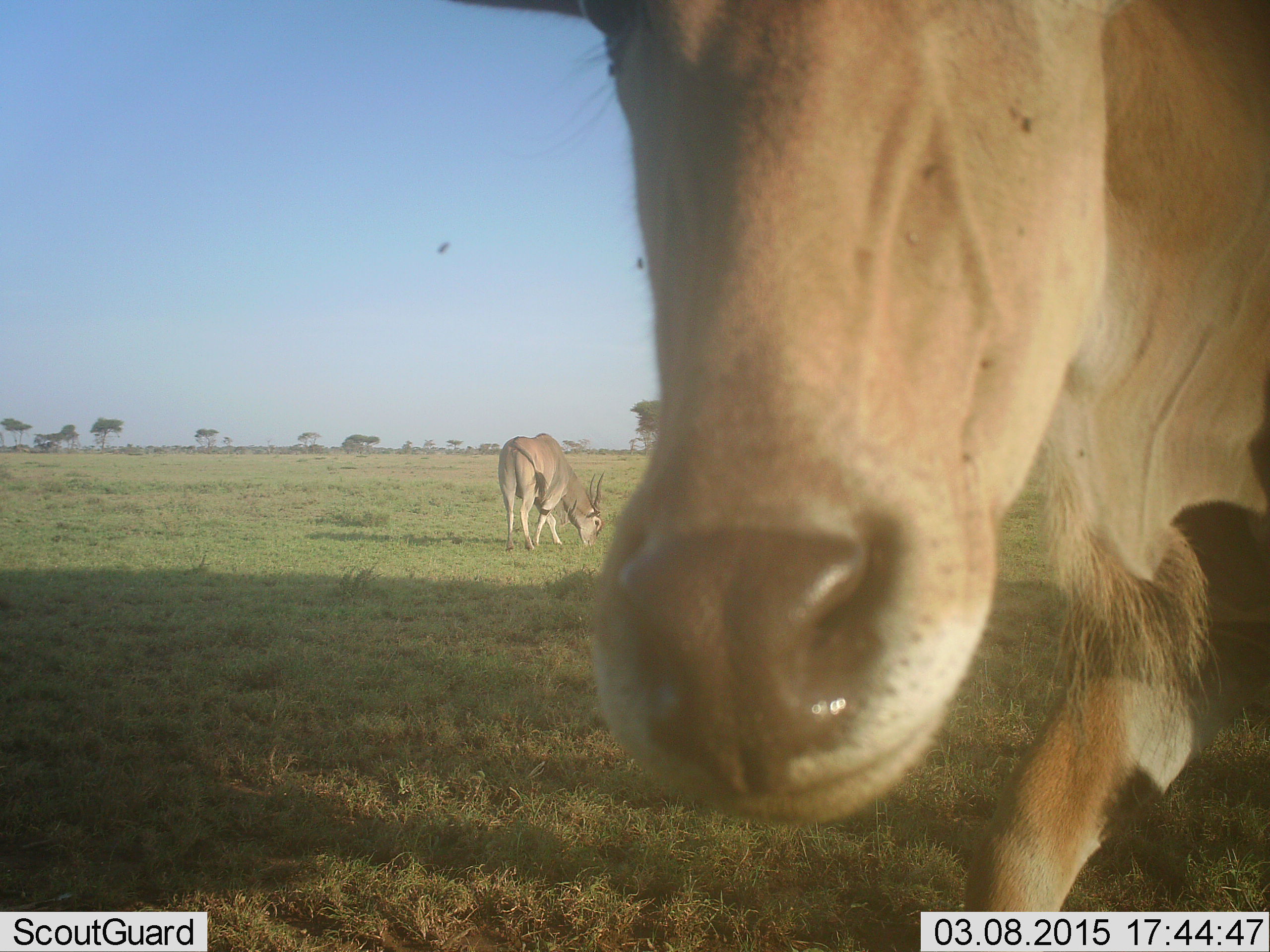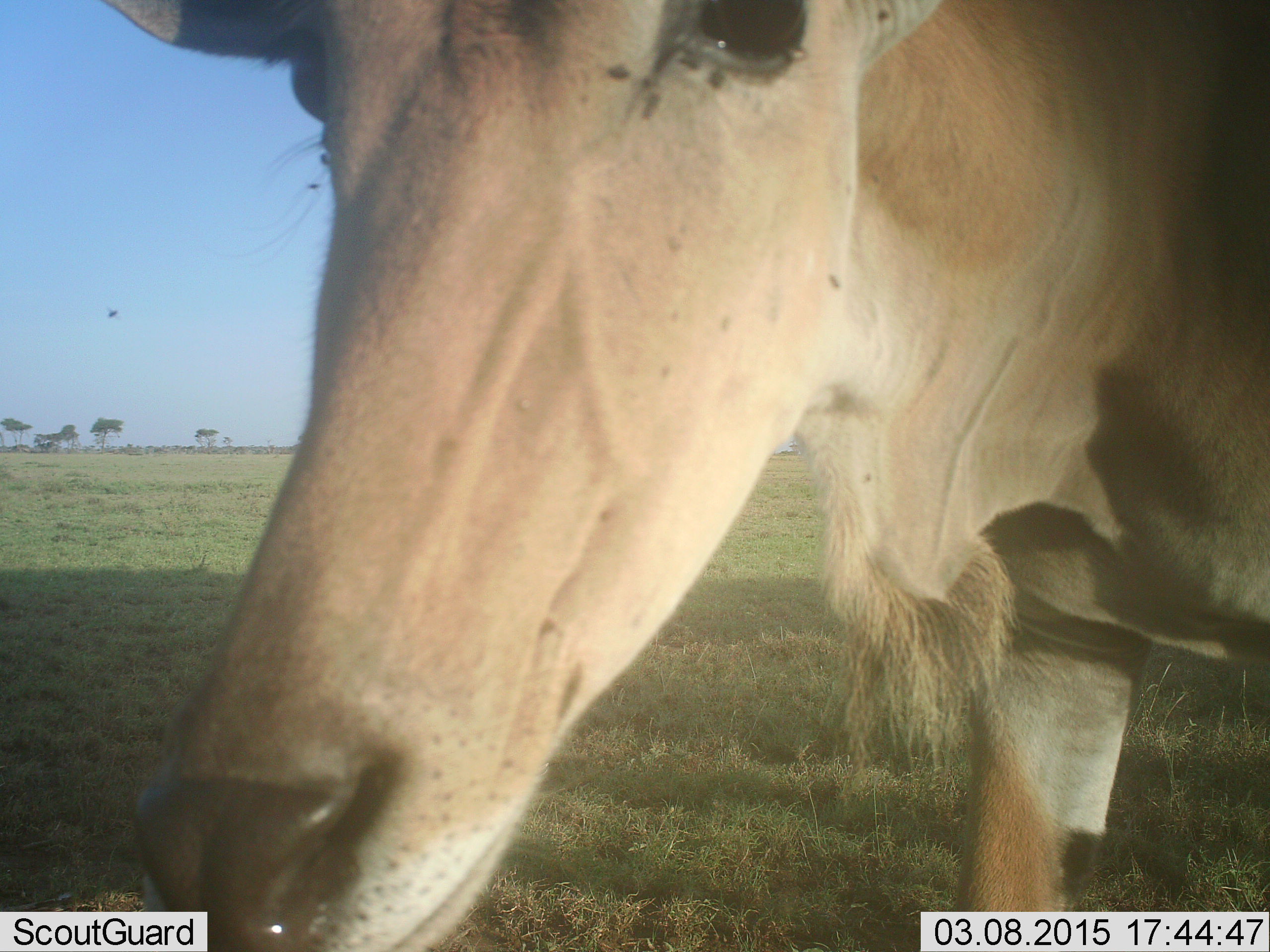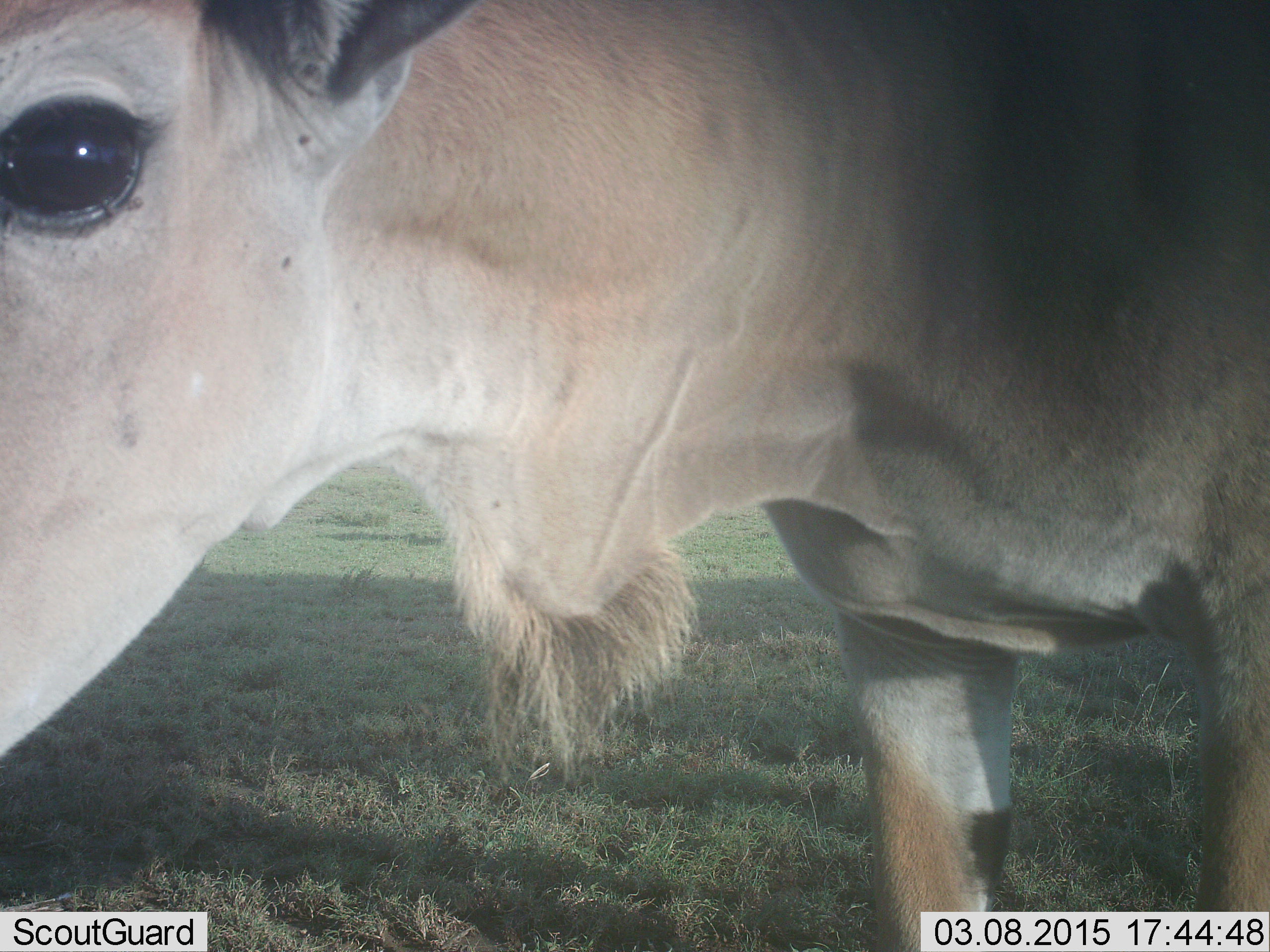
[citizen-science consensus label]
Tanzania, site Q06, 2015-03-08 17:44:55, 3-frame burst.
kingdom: Animalia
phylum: Chordata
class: Mammalia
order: Artiodactyla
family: Bovidae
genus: Tragelaphus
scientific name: Tragelaphus oryx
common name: eland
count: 2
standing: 69%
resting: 0%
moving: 38%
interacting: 8%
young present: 0%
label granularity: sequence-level